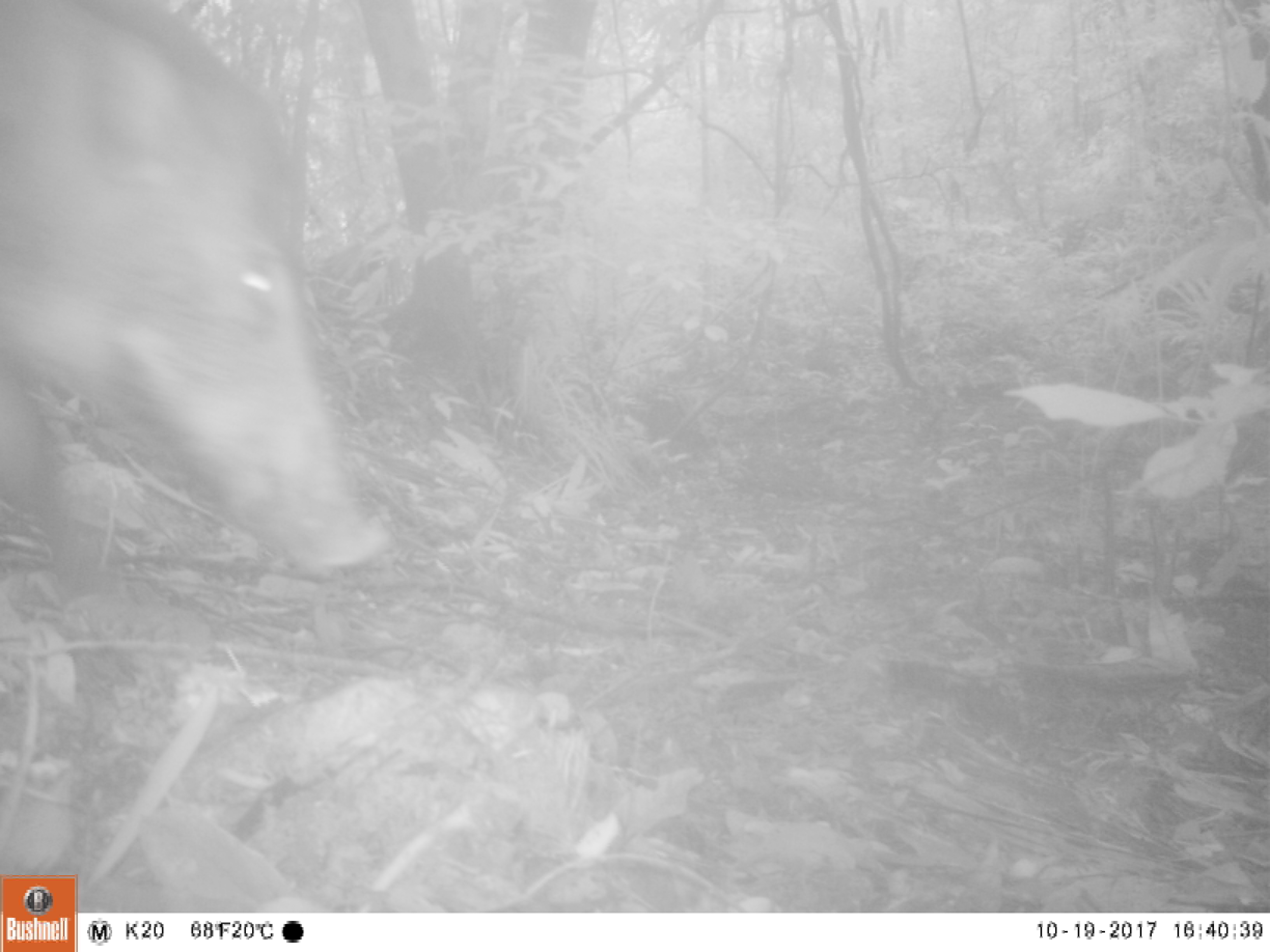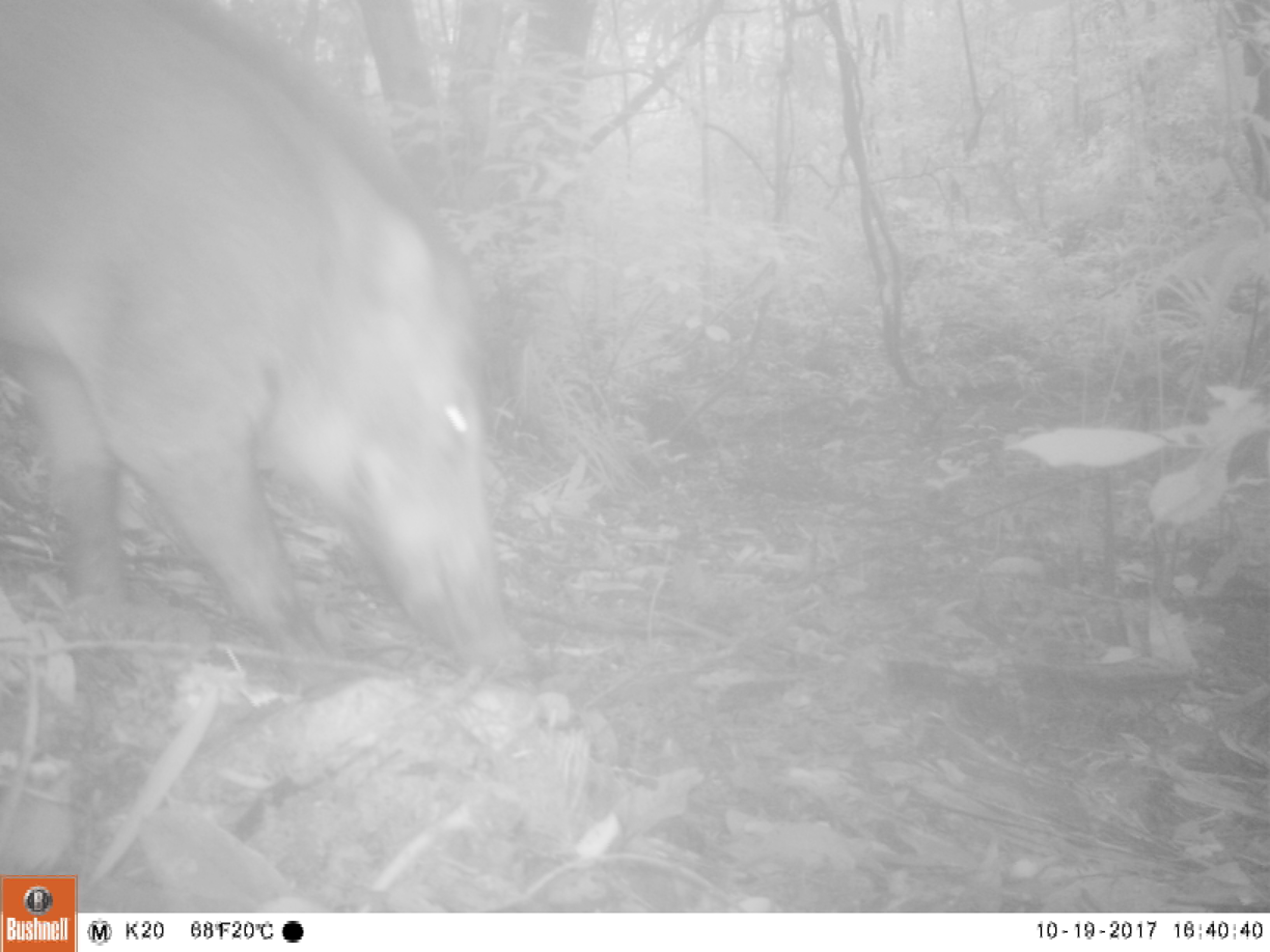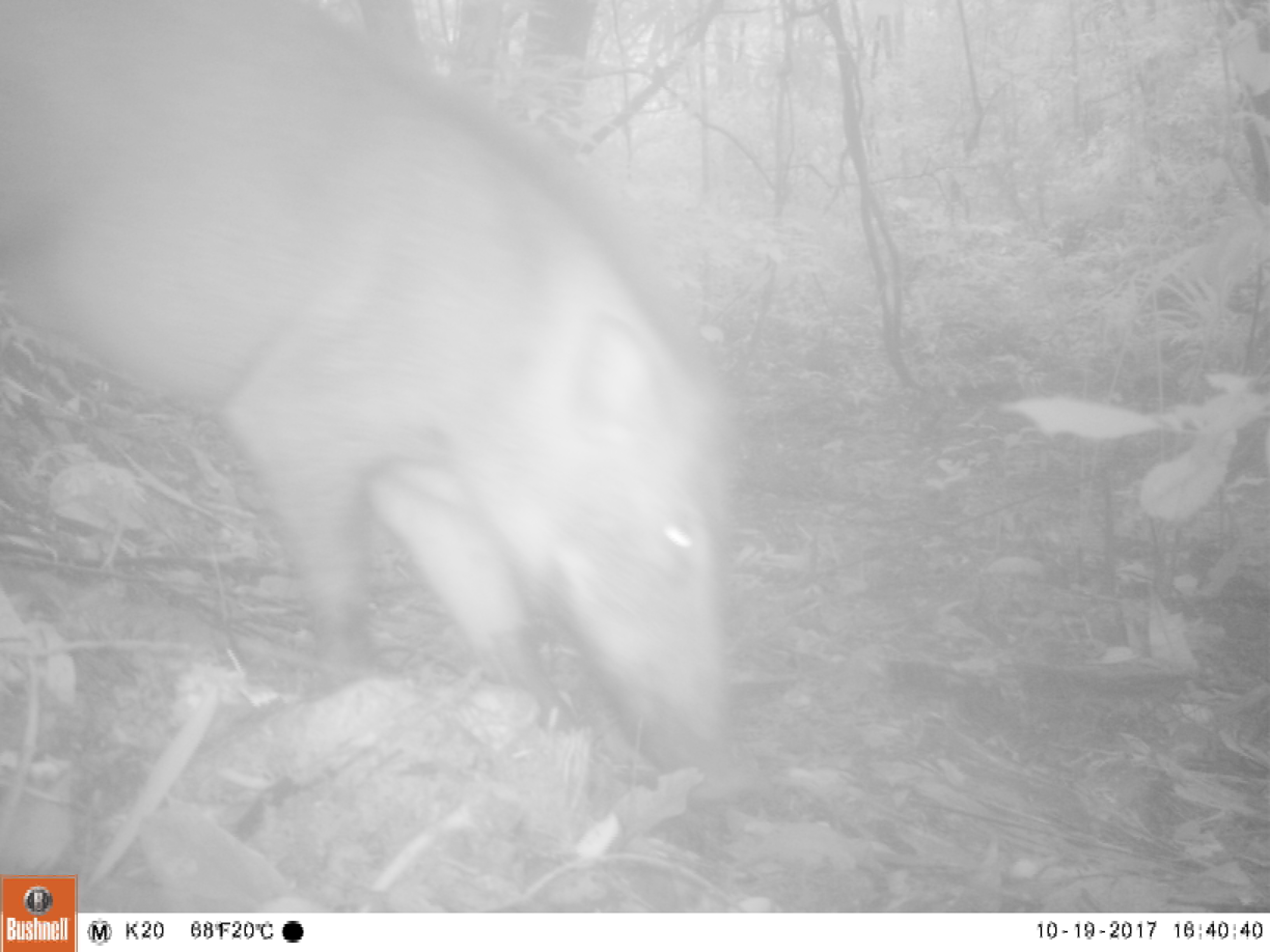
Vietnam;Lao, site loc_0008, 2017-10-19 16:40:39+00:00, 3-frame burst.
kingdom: Animalia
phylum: Chordata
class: Mammalia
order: Artiodactyla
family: Suidae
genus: Sus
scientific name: Sus scrofa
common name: eurasian wild pig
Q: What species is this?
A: Eurasian wild pig (Sus scrofa).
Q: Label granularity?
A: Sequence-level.